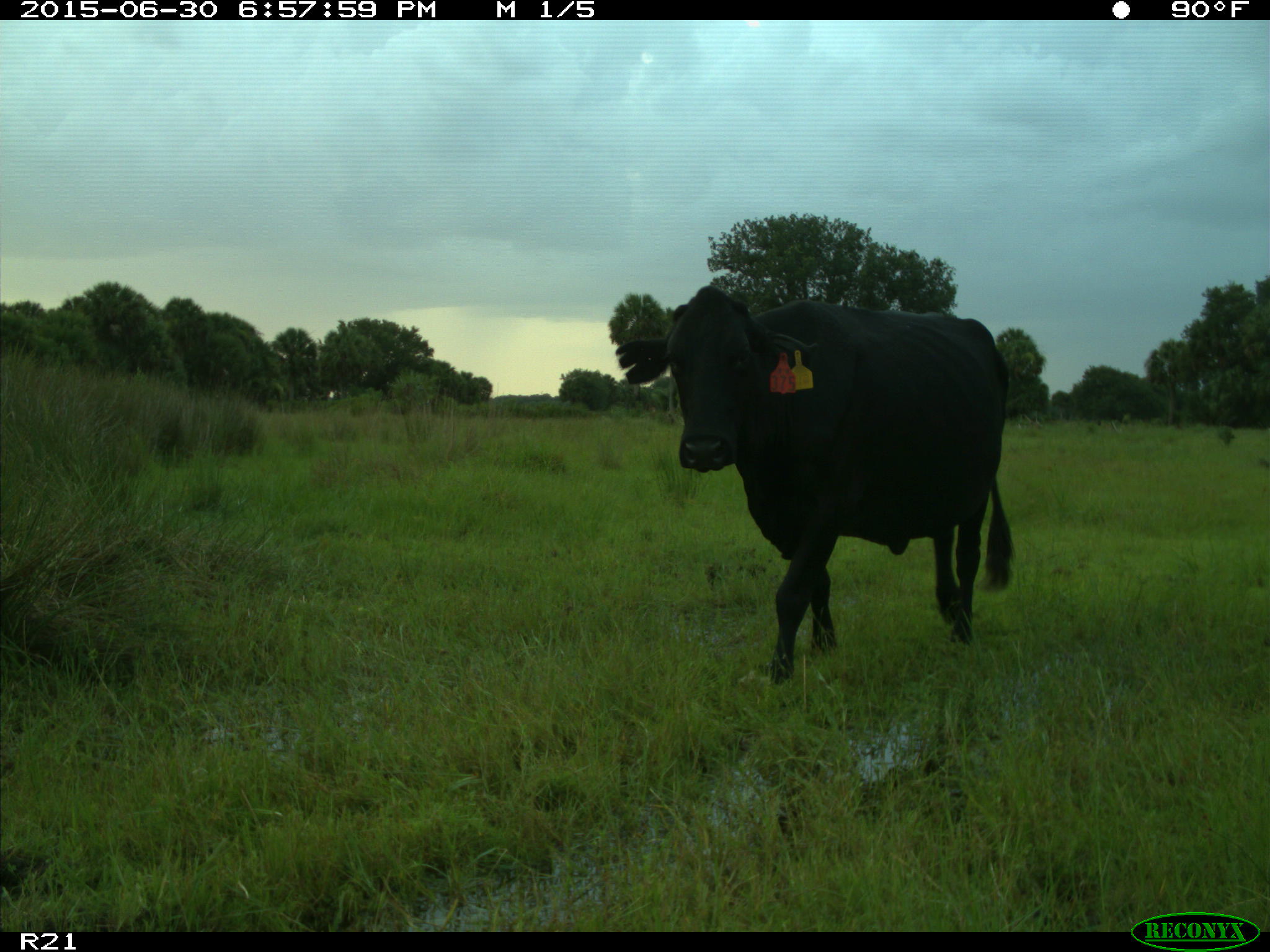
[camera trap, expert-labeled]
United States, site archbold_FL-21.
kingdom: Animalia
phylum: Chordata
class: Mammalia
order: Artiodactyla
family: Bovidae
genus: Bos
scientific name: Bos taurus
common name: domestic cow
Bos taurus (domestic cow).